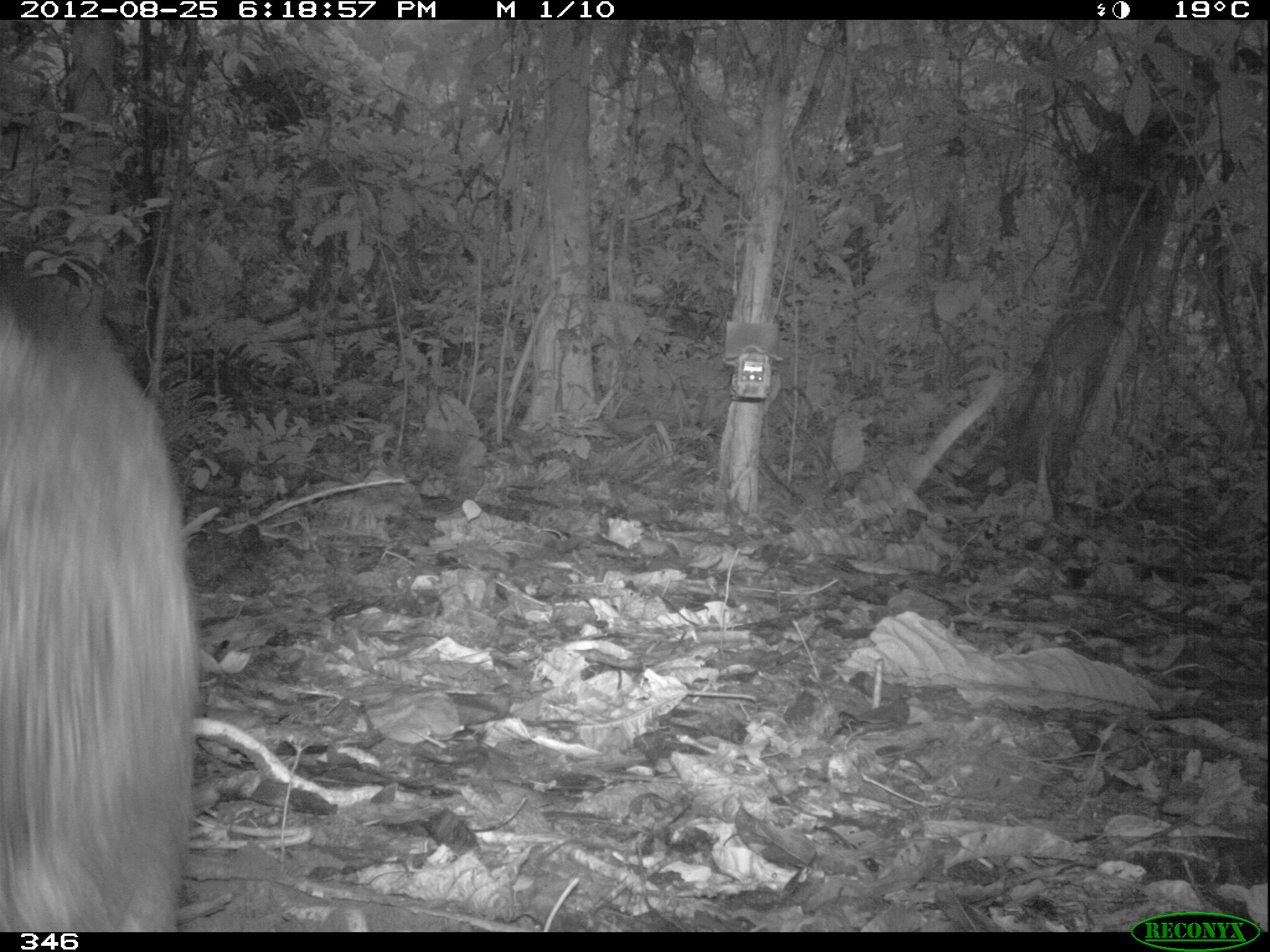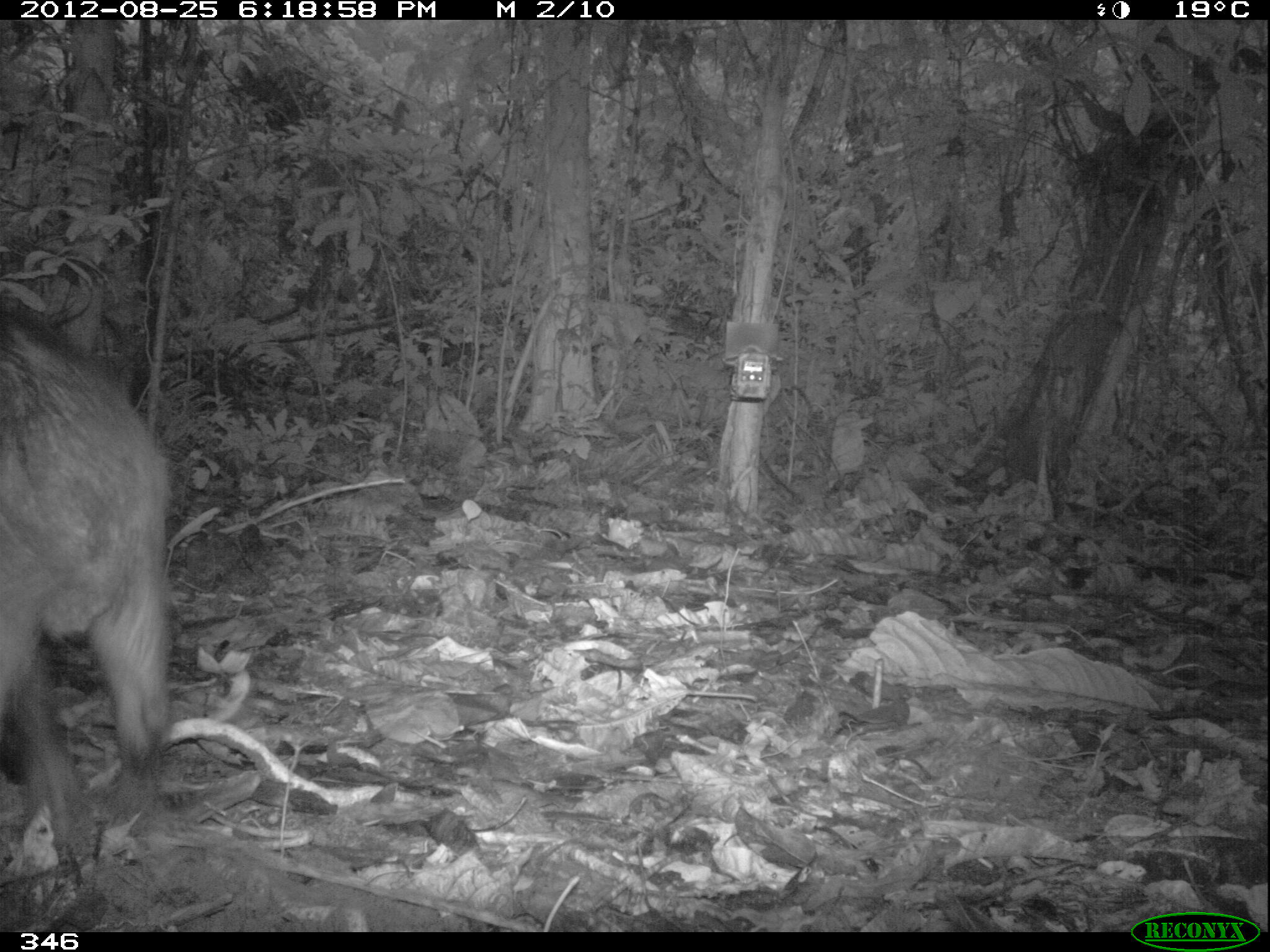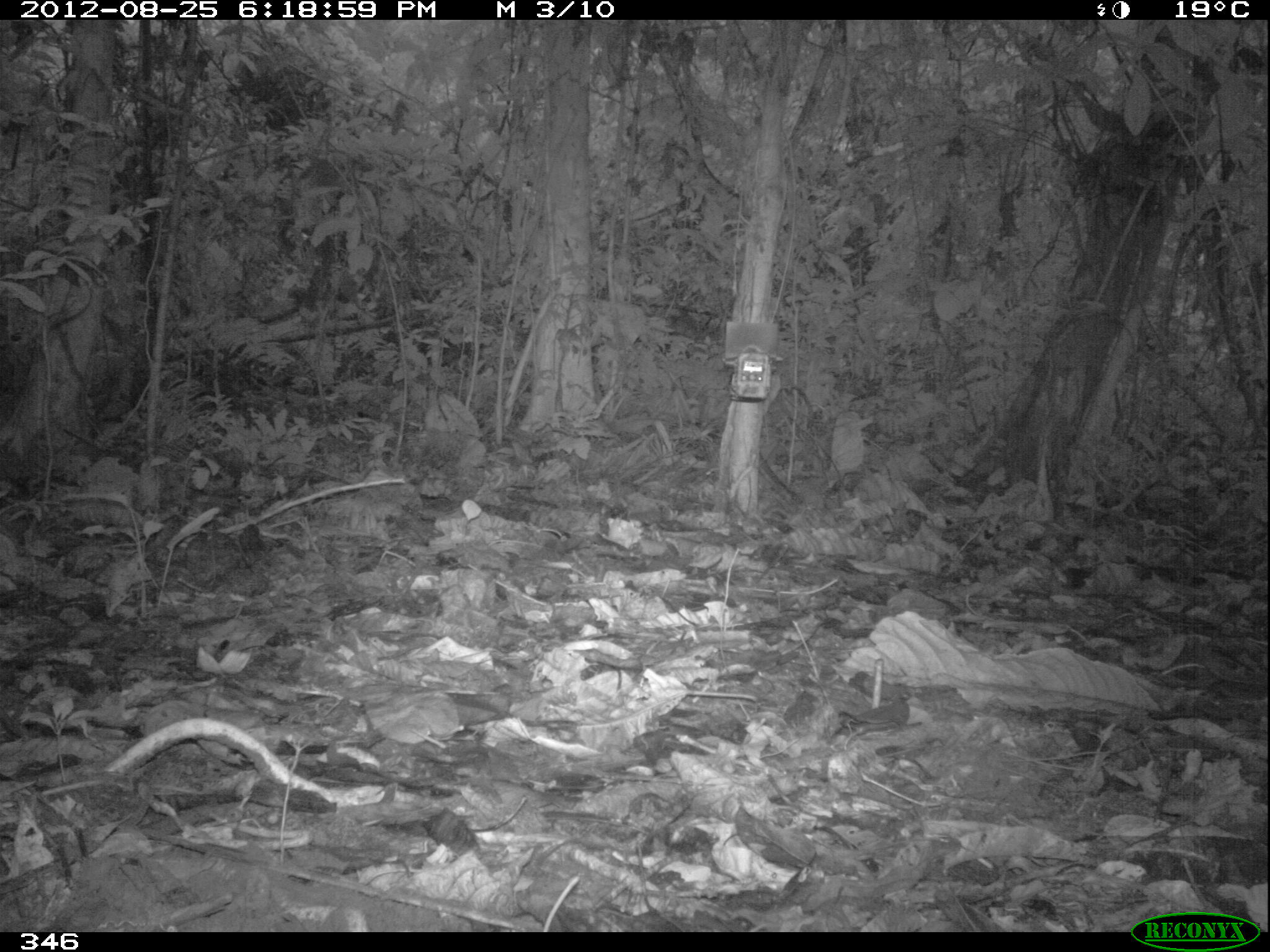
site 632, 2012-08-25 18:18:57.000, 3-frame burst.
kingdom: Animalia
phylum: Chordata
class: Mammalia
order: Artiodactyla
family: Tayassuidae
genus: Tayassu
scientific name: Tayassu pecari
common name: white-lipped peccary